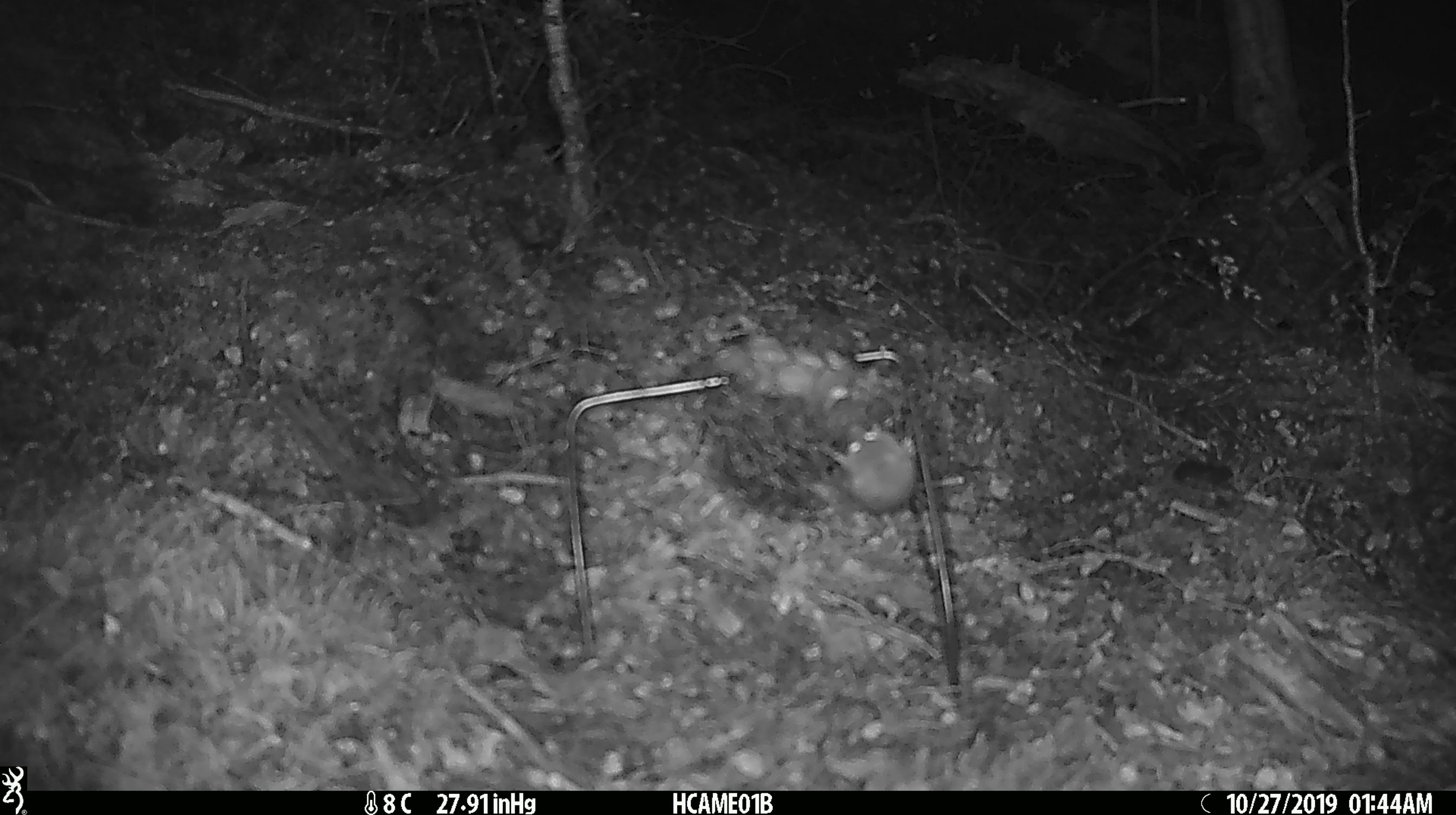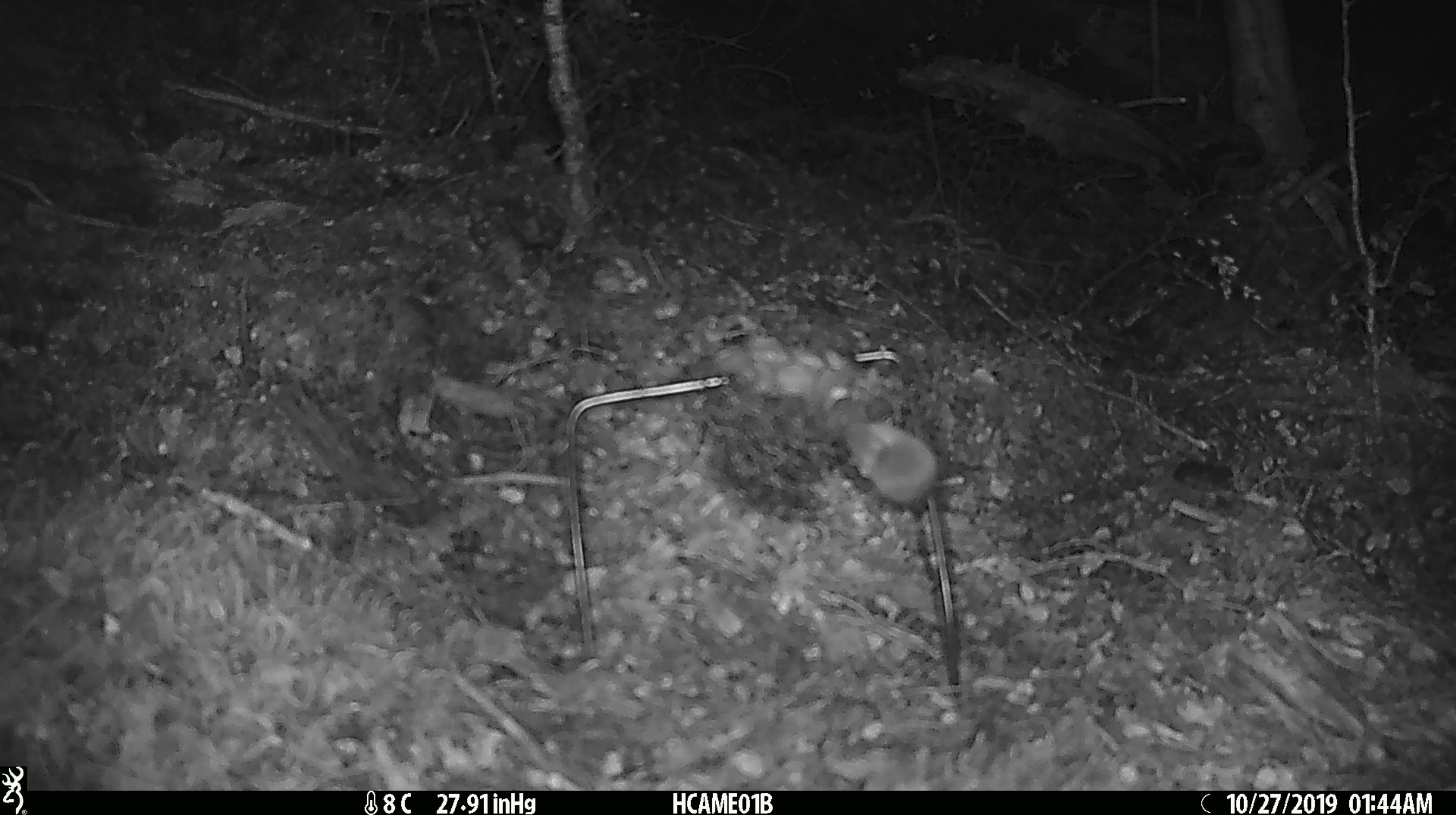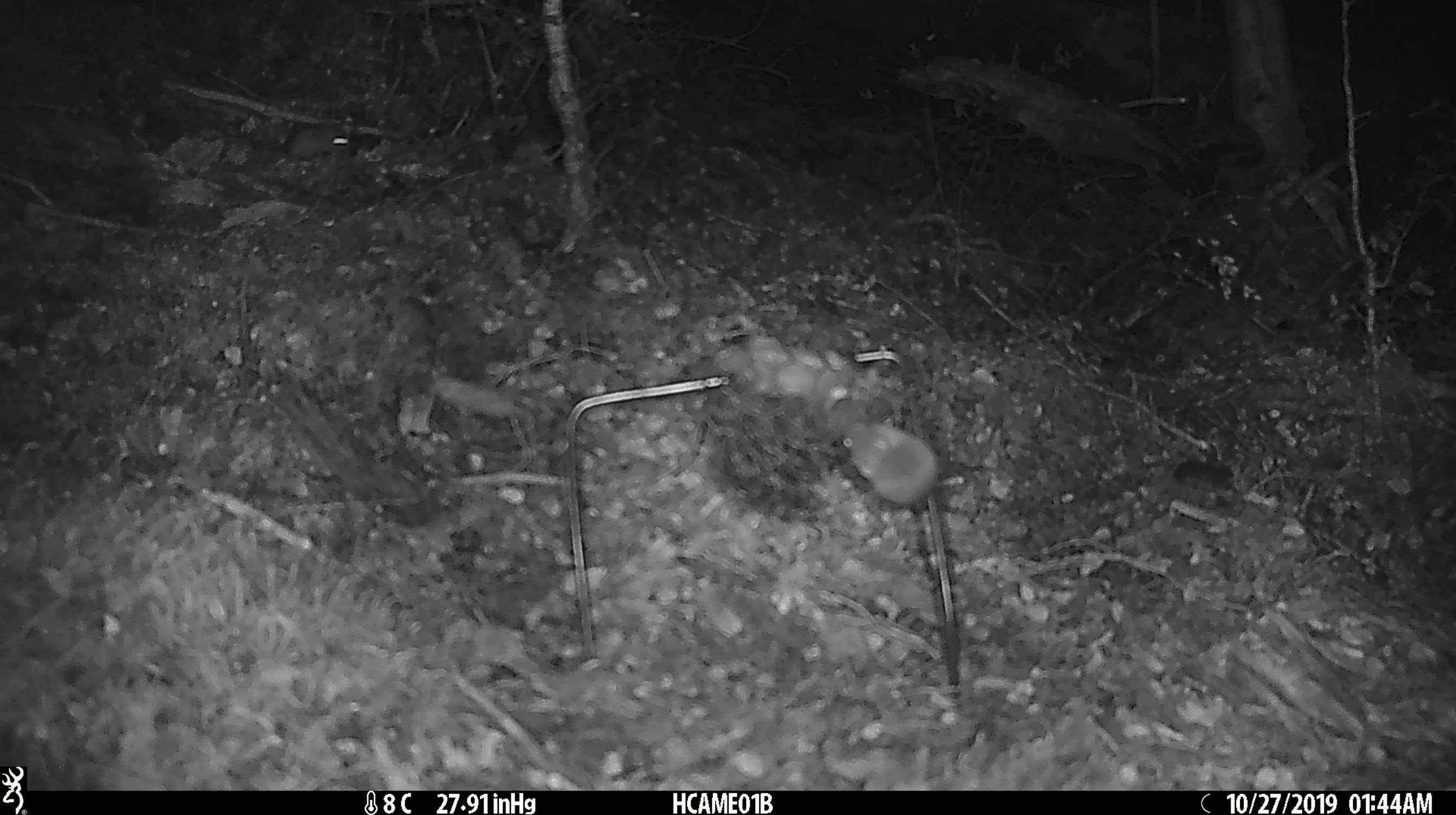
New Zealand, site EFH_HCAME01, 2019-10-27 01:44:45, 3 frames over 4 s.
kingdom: Animalia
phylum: Chordata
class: Mammalia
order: Rodentia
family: Muridae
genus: Mus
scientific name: Mus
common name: mouse